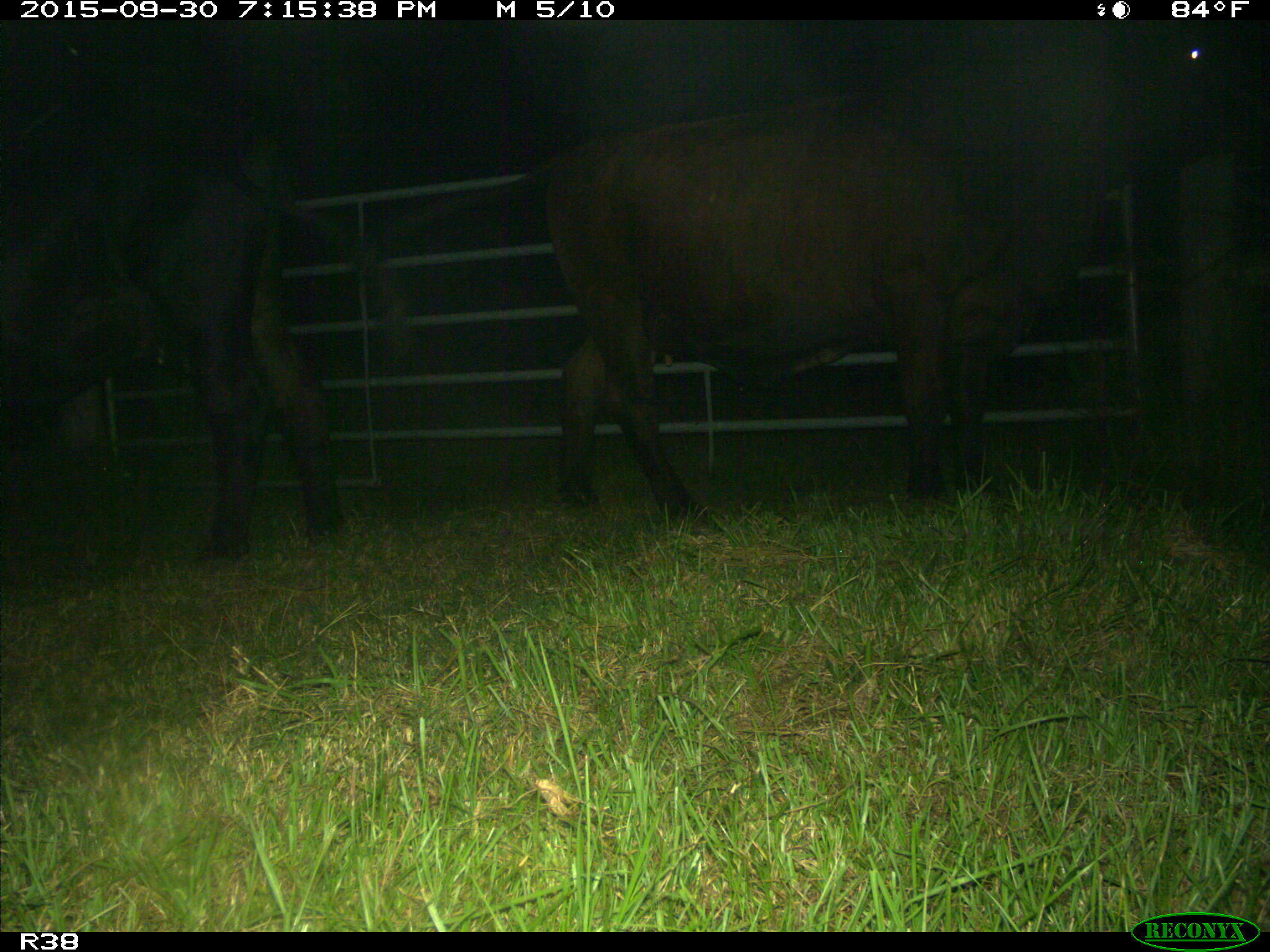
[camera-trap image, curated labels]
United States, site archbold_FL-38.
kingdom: Animalia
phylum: Chordata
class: Mammalia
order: Artiodactyla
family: Bovidae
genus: Bos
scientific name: Bos taurus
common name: domestic cow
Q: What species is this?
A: Bos taurus (domestic cow).